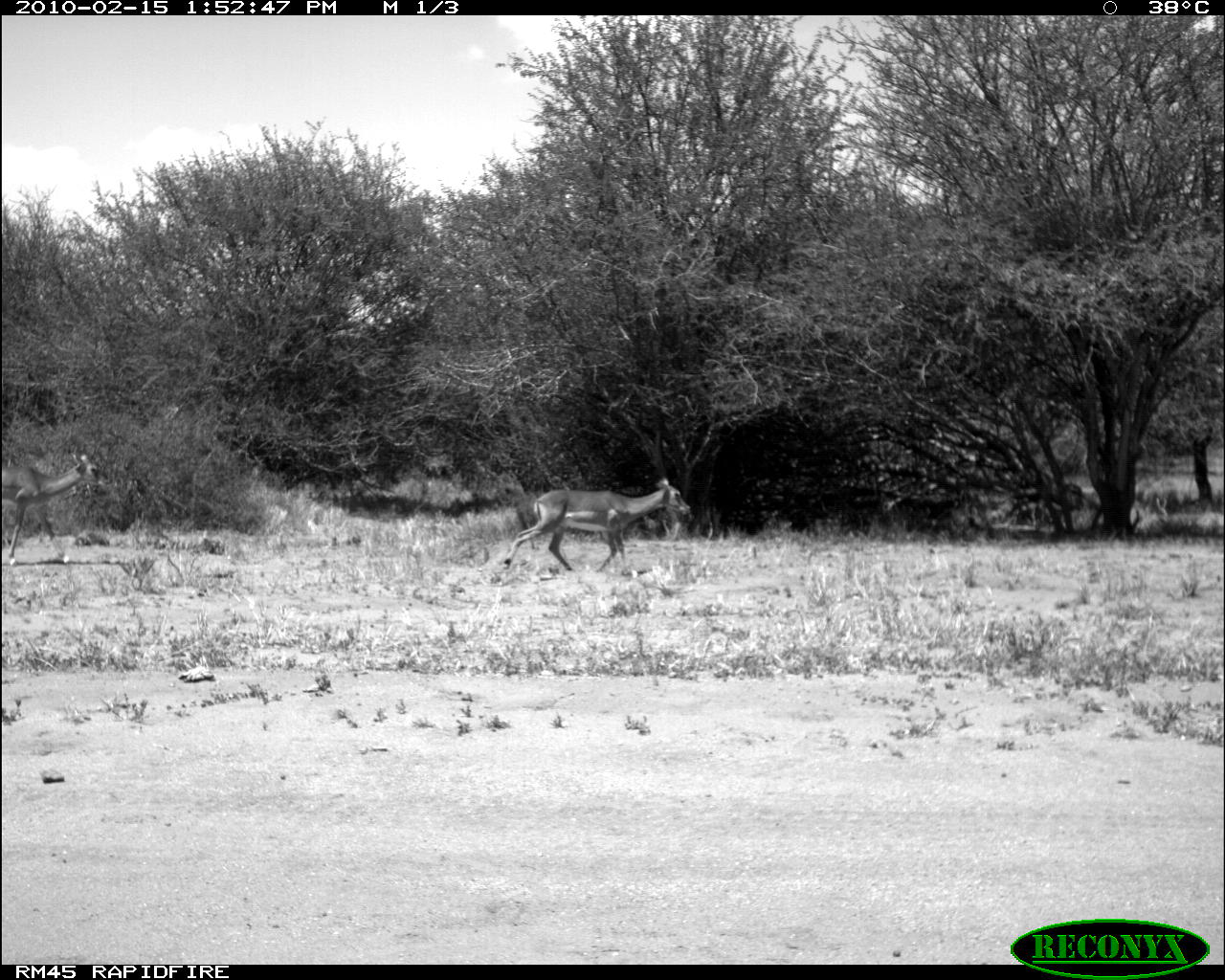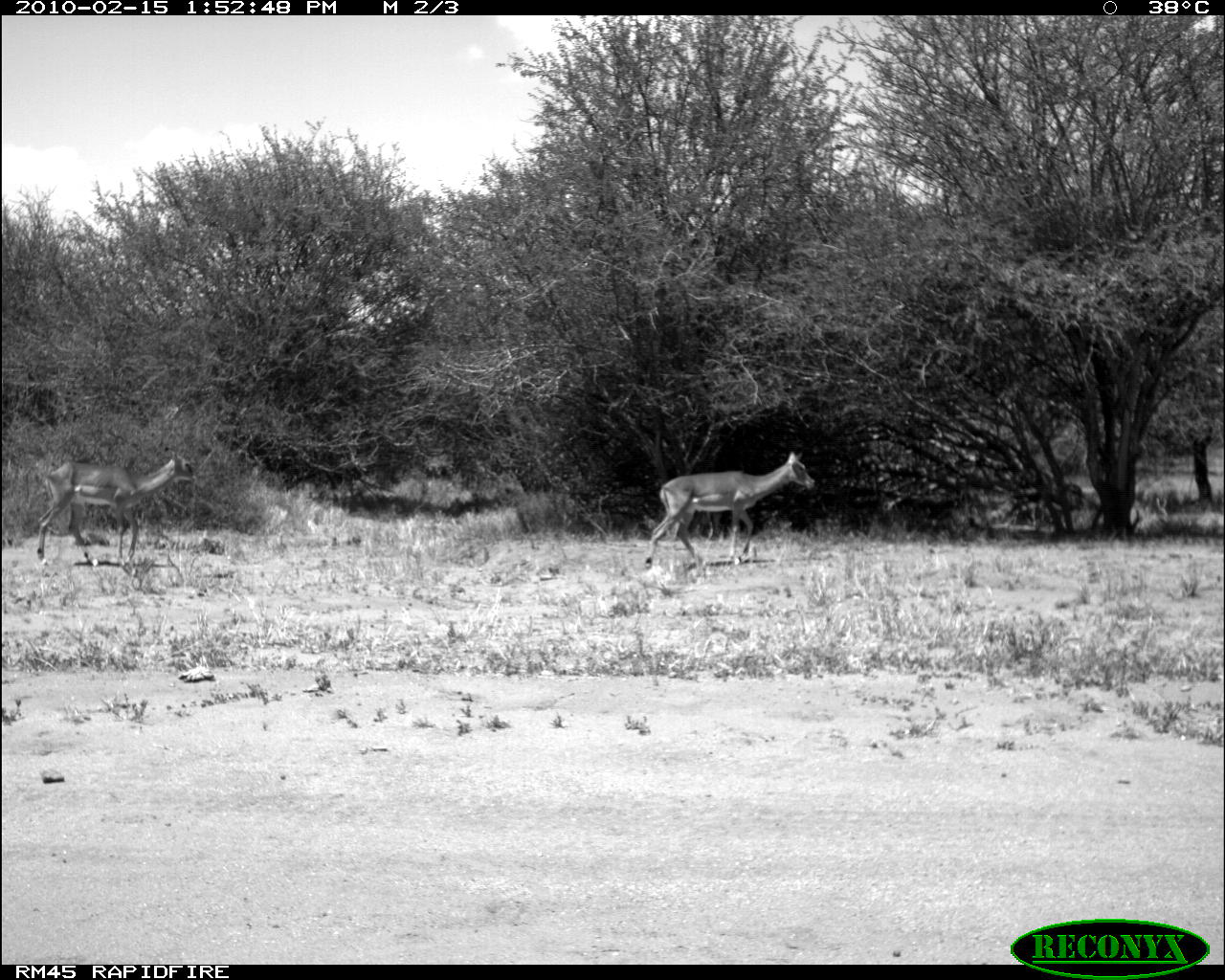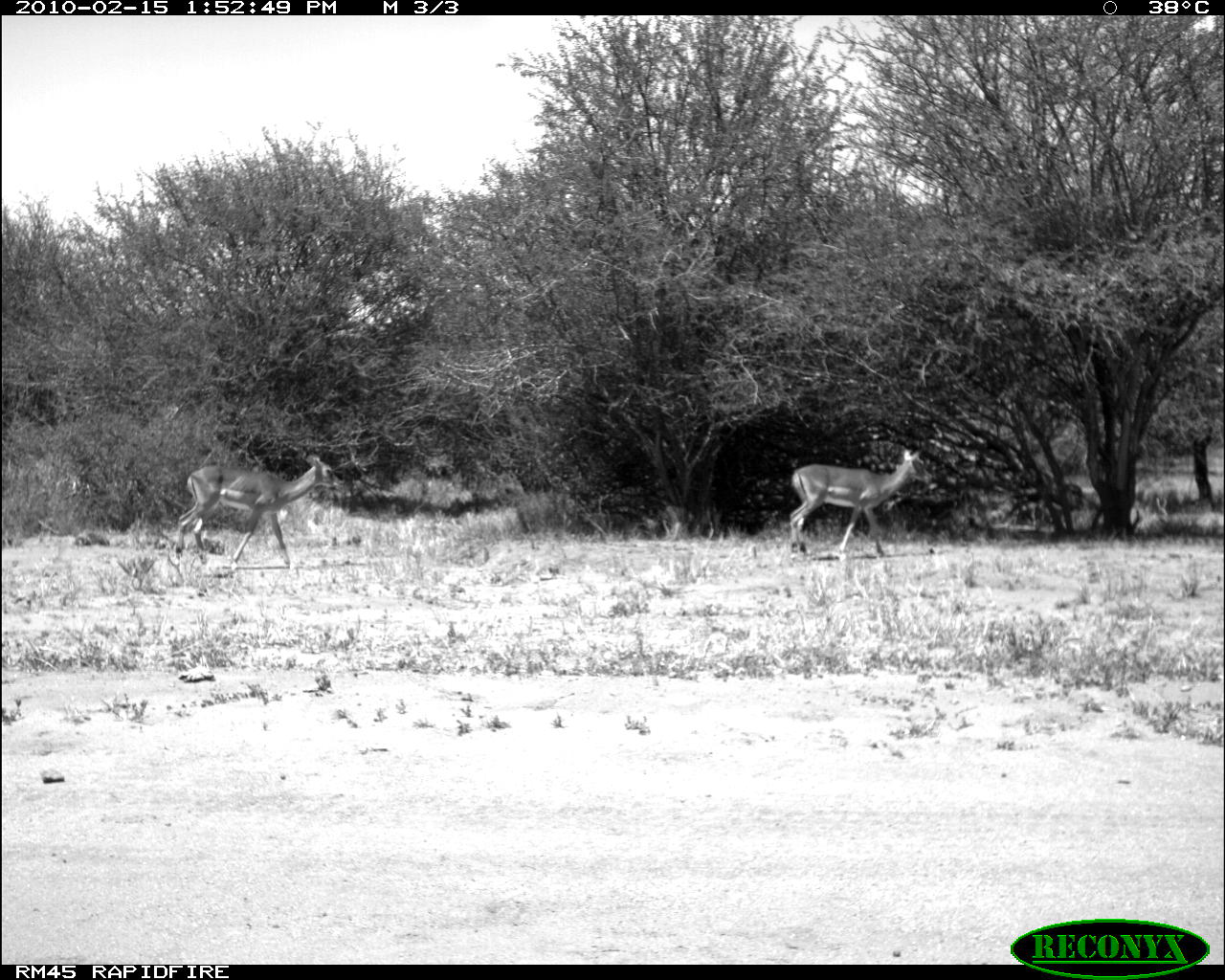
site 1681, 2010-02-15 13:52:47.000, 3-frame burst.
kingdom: Animalia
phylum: Chordata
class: Mammalia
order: Artiodactyla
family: Bovidae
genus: Aepyceros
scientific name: Aepyceros melampus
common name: impala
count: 2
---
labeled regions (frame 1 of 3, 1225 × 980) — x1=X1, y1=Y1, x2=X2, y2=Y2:
aepyceros melampus: x1=504, y1=478, x2=690, y2=570; x1=2, y1=453, x2=105, y2=567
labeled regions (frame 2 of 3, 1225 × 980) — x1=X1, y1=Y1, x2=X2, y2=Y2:
aepyceros melampus: x1=644, y1=453, x2=816, y2=572; x1=36, y1=450, x2=196, y2=566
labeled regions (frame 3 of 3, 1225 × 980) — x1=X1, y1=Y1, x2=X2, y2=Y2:
aepyceros melampus: x1=175, y1=454, x2=338, y2=574; x1=790, y1=449, x2=931, y2=562